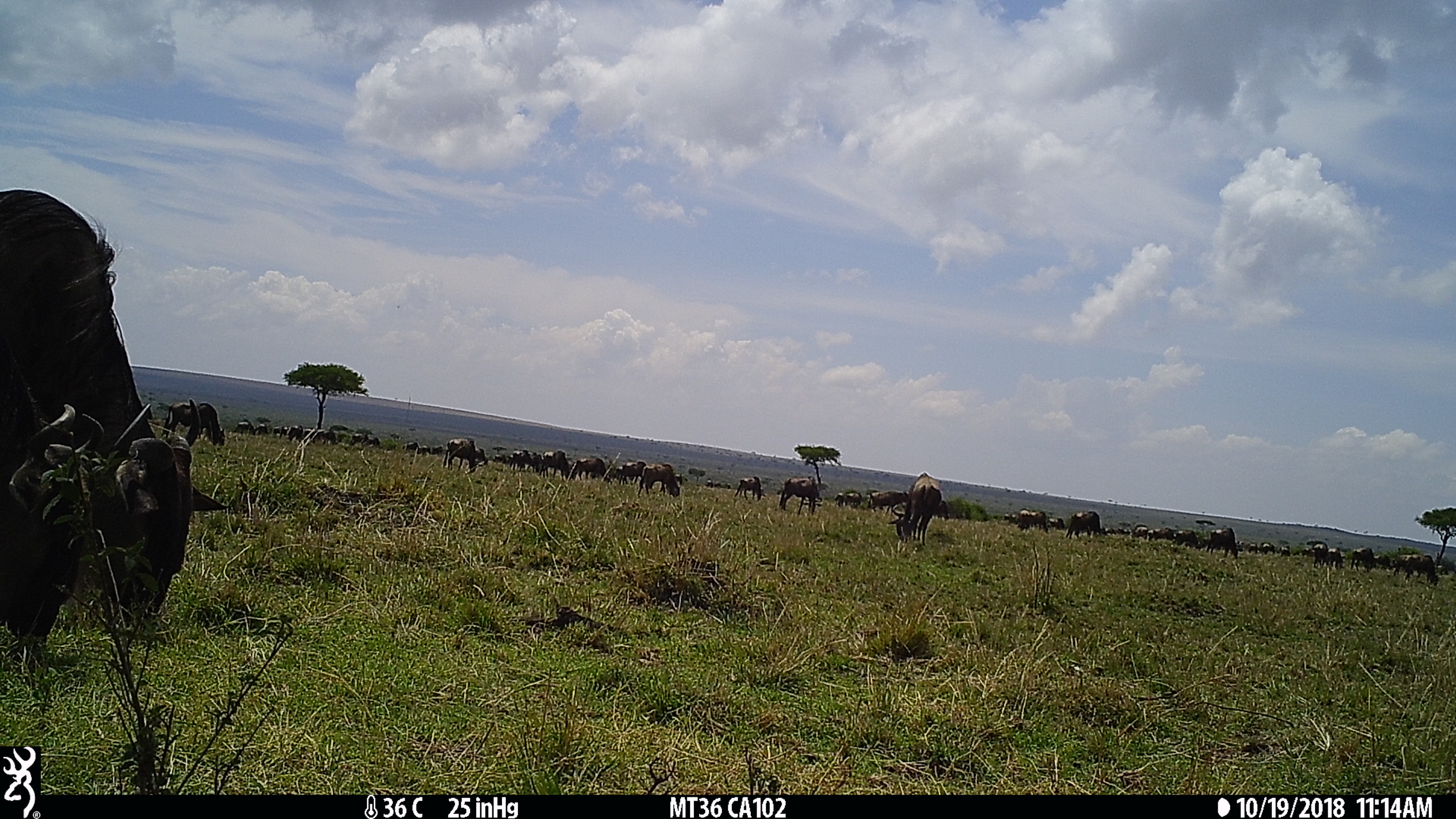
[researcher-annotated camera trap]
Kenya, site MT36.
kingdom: Animalia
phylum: Chordata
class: Mammalia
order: Artiodactyla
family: Bovidae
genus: Connochaetes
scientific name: Connochaetes taurinus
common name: blue wildebeest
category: wildebeest